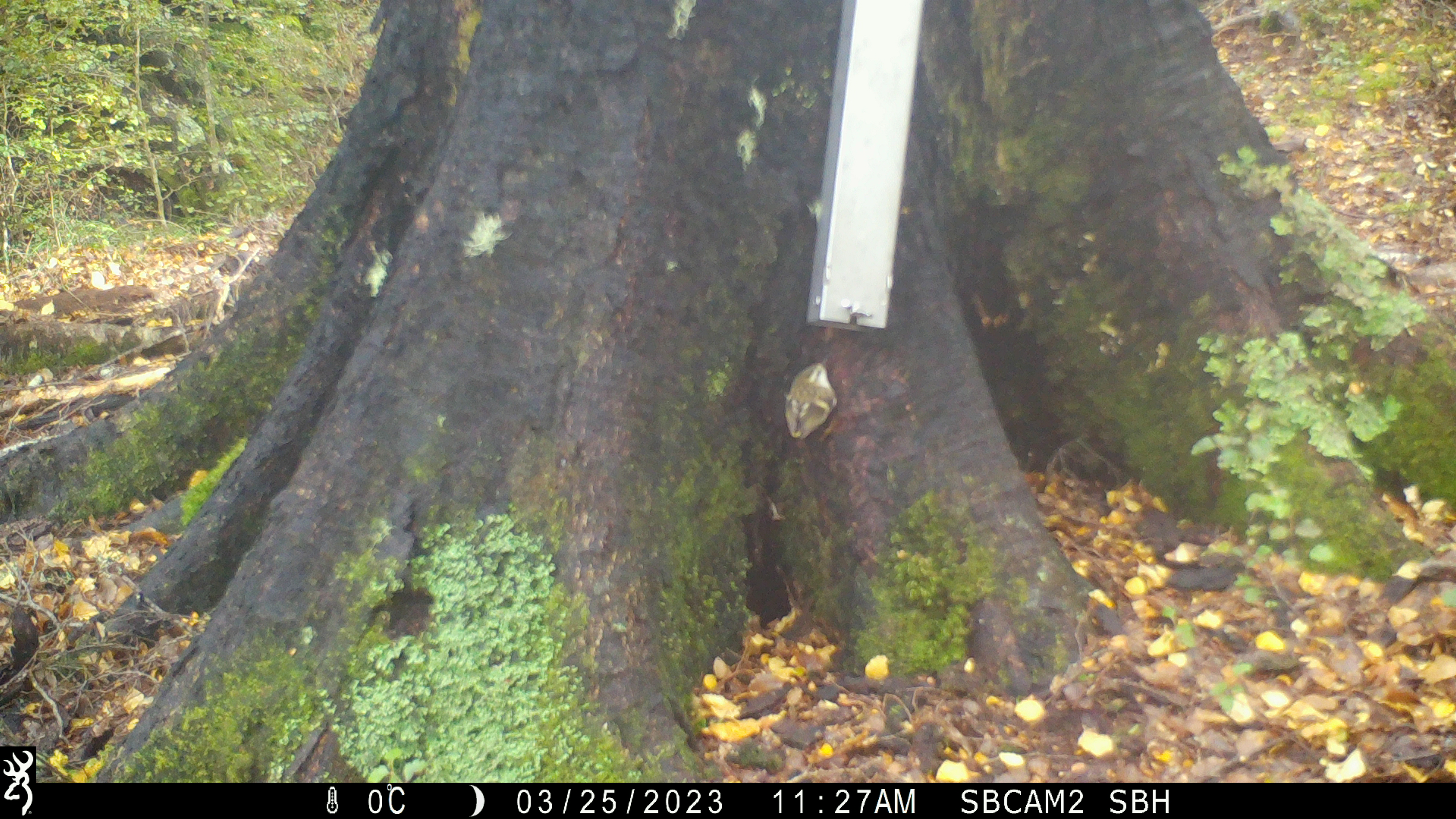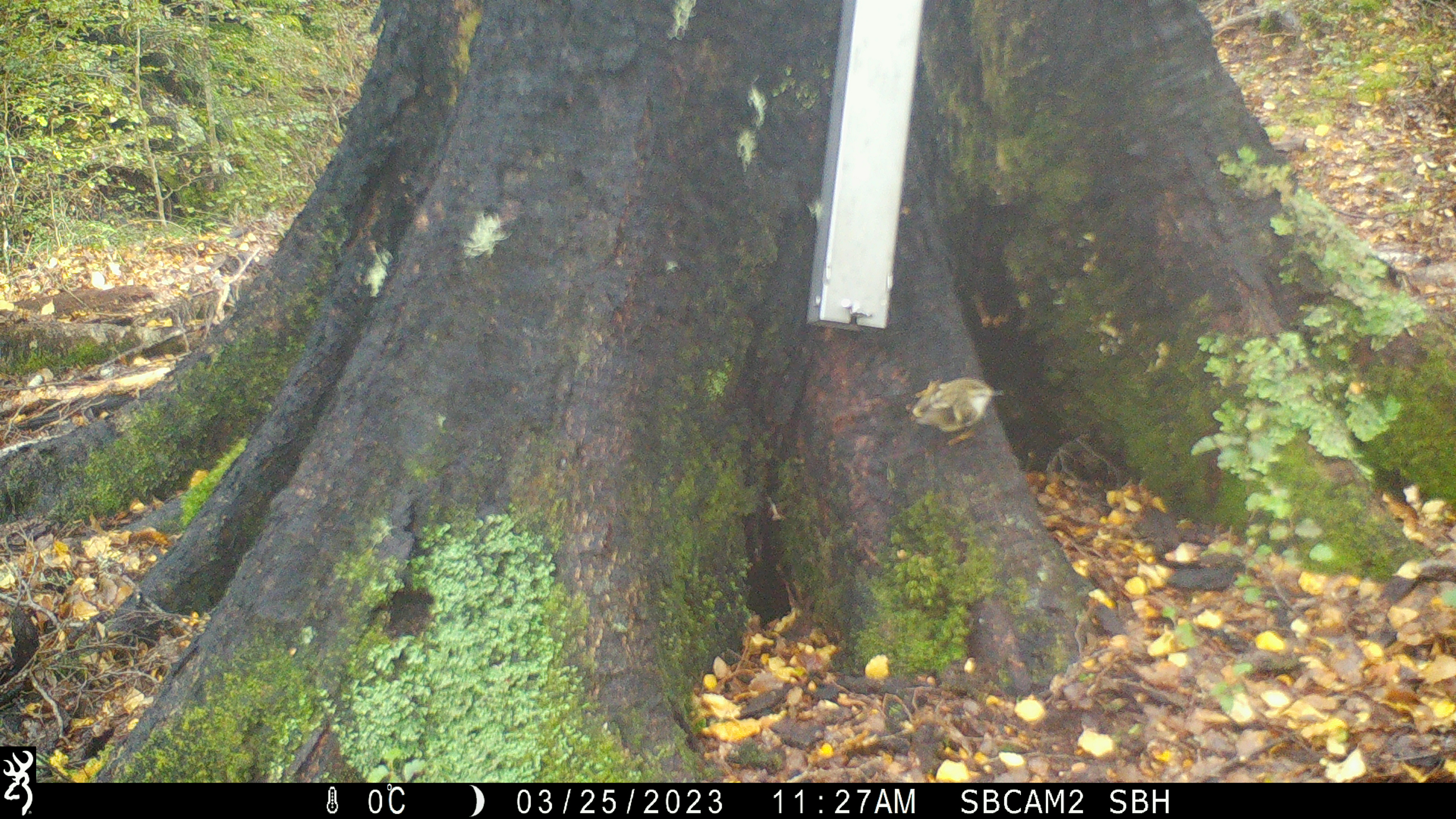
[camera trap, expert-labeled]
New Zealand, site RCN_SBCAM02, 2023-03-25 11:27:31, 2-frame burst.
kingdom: Animalia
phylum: Chordata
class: Aves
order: Passeriformes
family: Acanthisittidae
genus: Acanthisitta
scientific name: Acanthisitta chloris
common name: rifleman